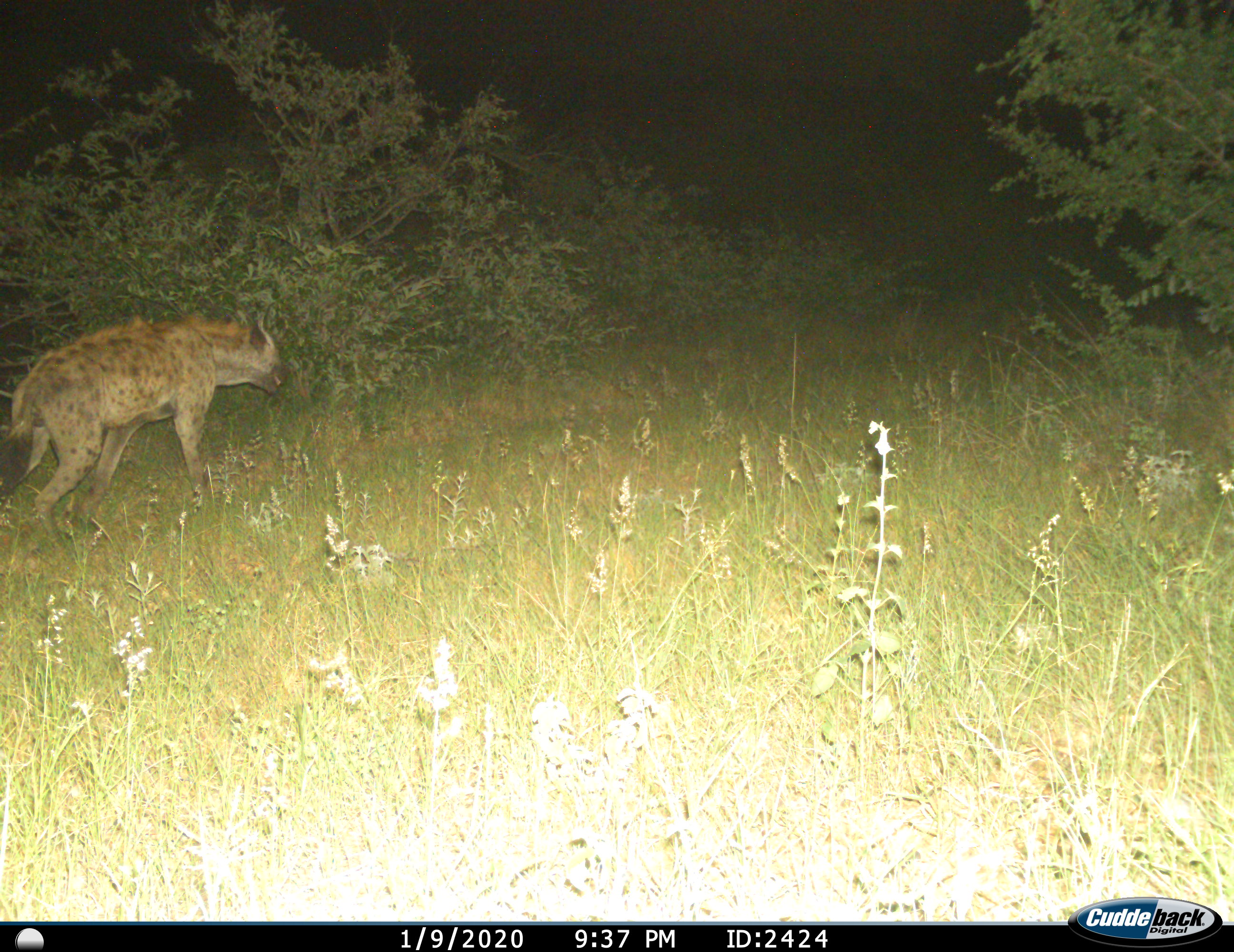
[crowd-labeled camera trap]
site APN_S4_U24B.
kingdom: Animalia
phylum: Chordata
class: Mammalia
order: Carnivora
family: Hyaenidae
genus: Crocuta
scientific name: Crocuta crocuta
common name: spotted hyena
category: hyenaspotted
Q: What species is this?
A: Hyenaspotted (spotted hyena) (Crocuta crocuta).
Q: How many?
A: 1.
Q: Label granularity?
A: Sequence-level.